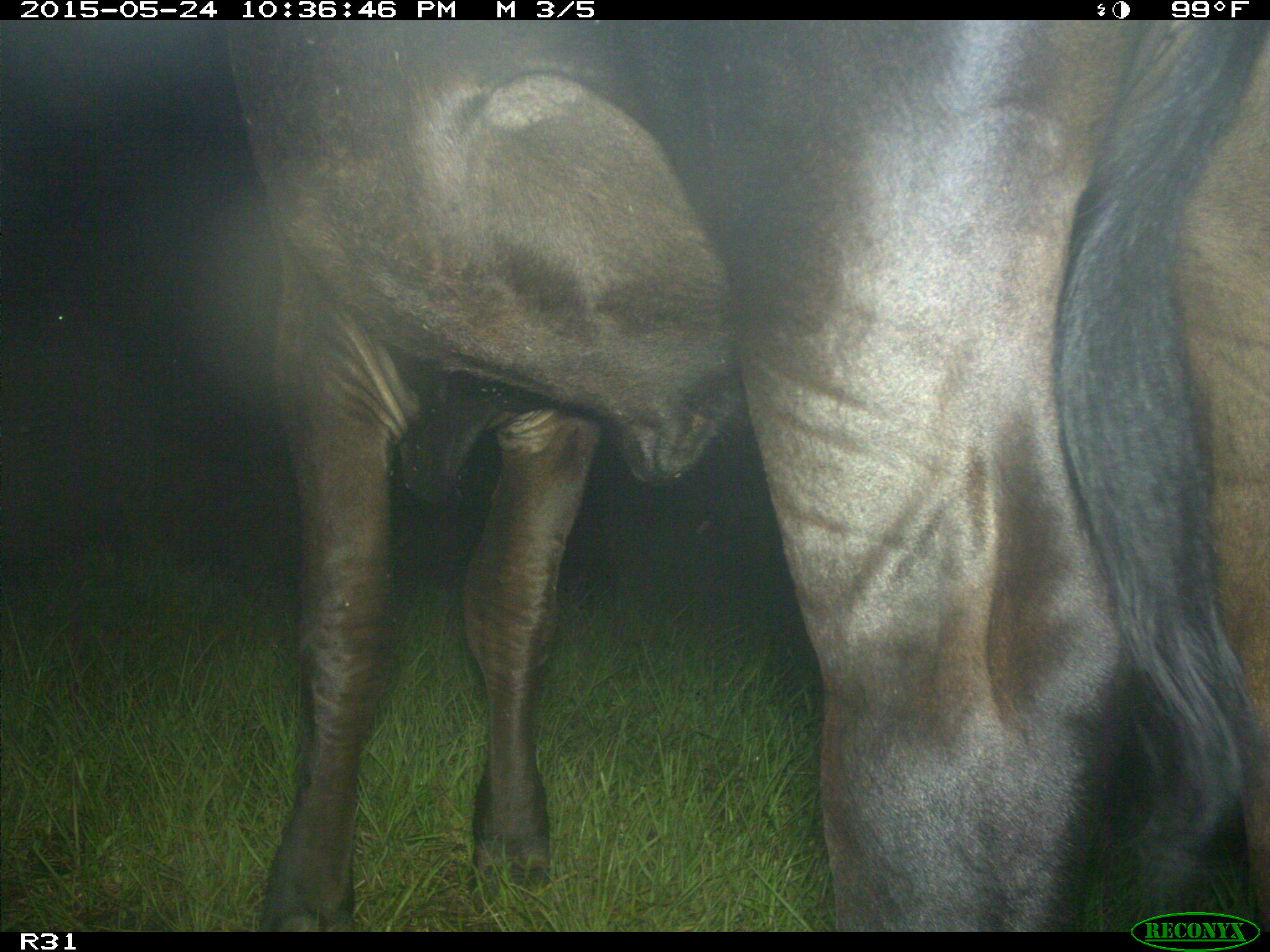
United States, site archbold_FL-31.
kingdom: Animalia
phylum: Chordata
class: Mammalia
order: Artiodactyla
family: Bovidae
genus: Bos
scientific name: Bos taurus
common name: domestic cow